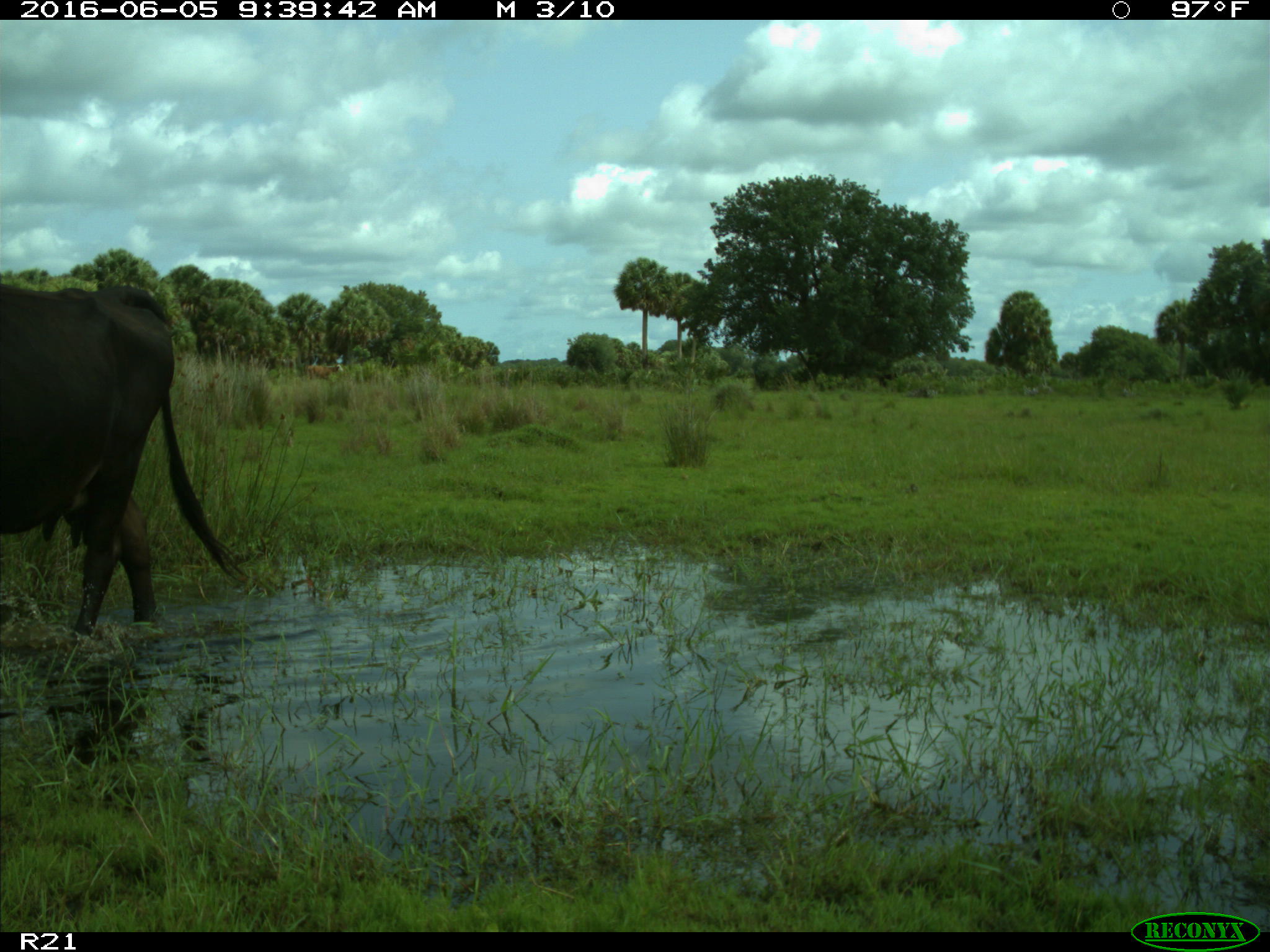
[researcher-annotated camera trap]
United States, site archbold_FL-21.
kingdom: Animalia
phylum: Chordata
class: Mammalia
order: Artiodactyla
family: Bovidae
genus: Bos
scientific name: Bos taurus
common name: domestic cow